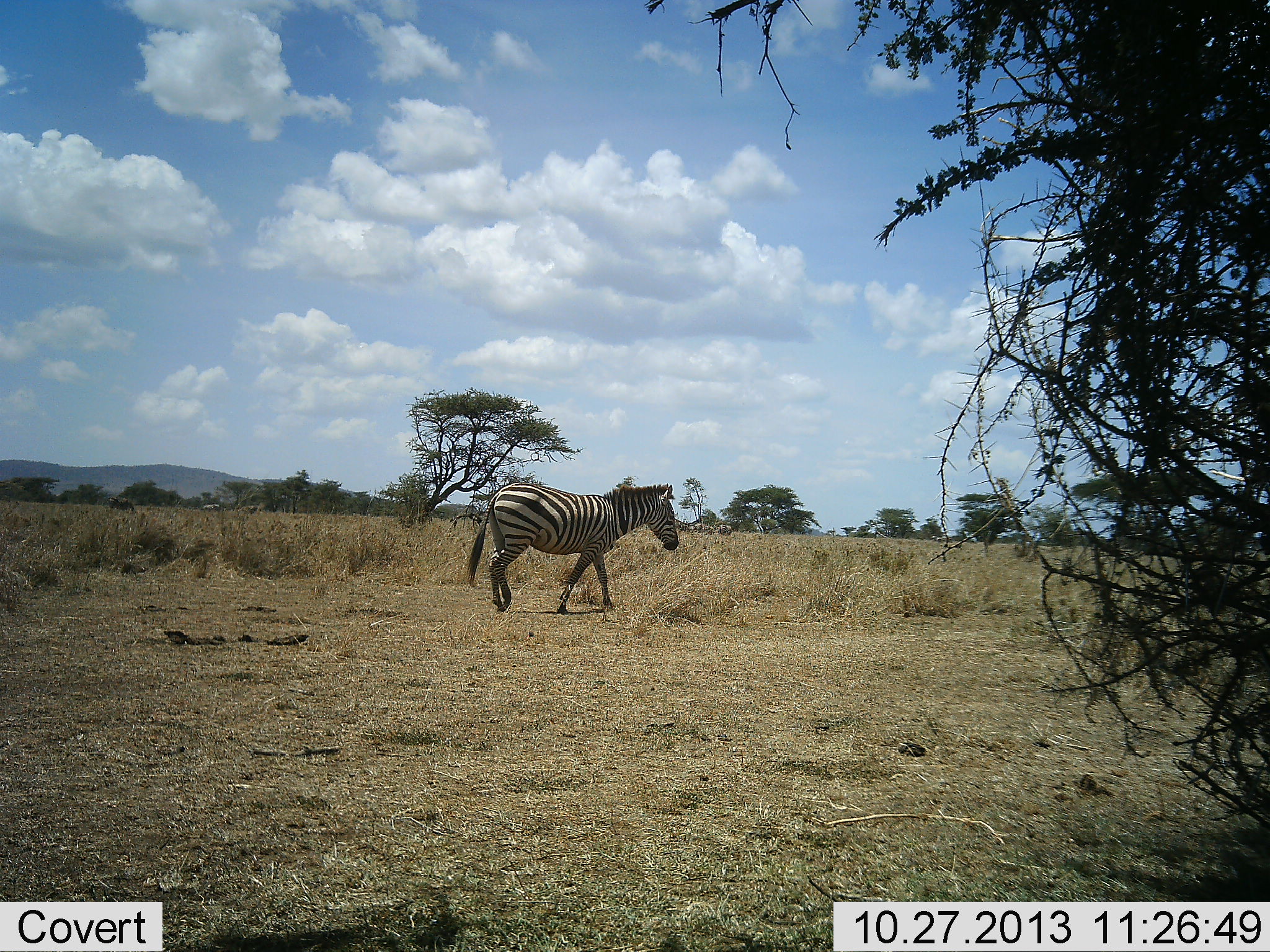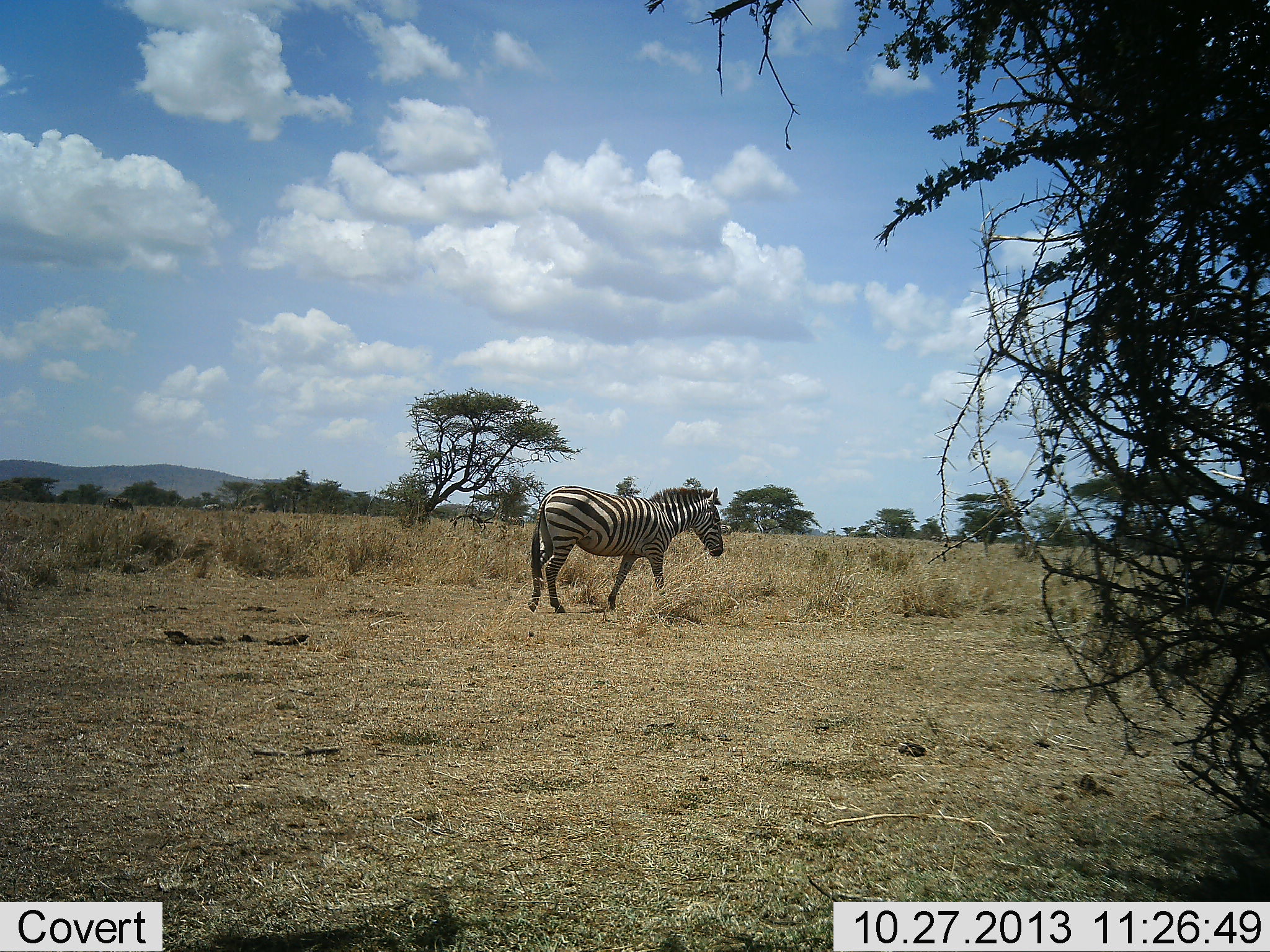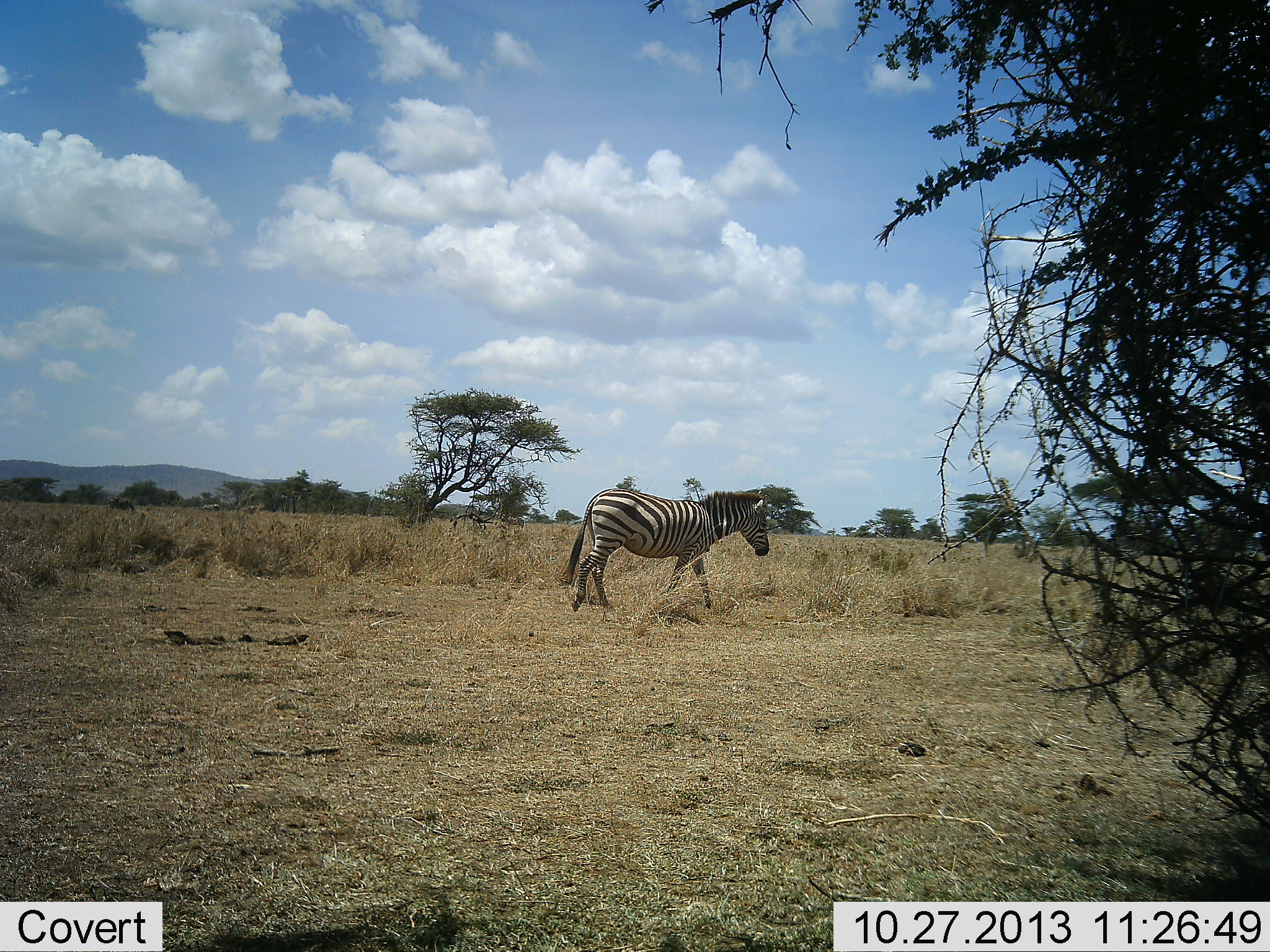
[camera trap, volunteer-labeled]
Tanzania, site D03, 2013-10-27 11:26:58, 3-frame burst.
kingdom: Animalia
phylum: Chordata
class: Mammalia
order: Perissodactyla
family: Equidae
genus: Equus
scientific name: Equus quagga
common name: plains zebra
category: zebra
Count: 1.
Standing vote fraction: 10%.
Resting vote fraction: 0%.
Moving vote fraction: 90%.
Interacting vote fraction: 0%.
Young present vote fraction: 0%.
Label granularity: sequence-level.